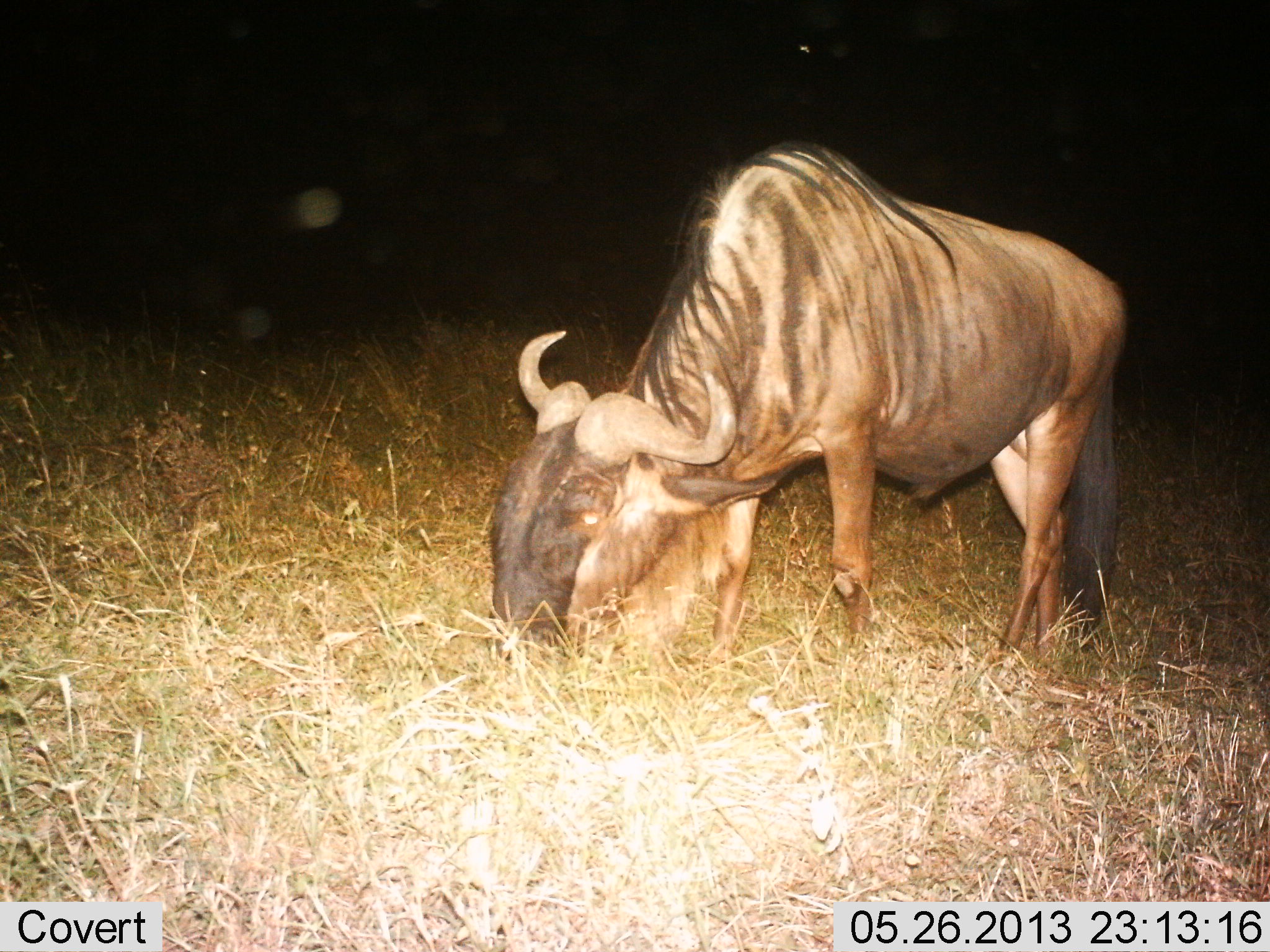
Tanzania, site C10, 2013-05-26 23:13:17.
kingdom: Animalia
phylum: Chordata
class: Mammalia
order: Artiodactyla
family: Bovidae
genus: Connochaetes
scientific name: Connochaetes taurinus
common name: blue wildebeest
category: wildebeest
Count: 1.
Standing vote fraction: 8%.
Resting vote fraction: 0%.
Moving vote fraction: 8%.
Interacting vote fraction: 0%.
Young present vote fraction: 0%.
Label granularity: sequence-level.